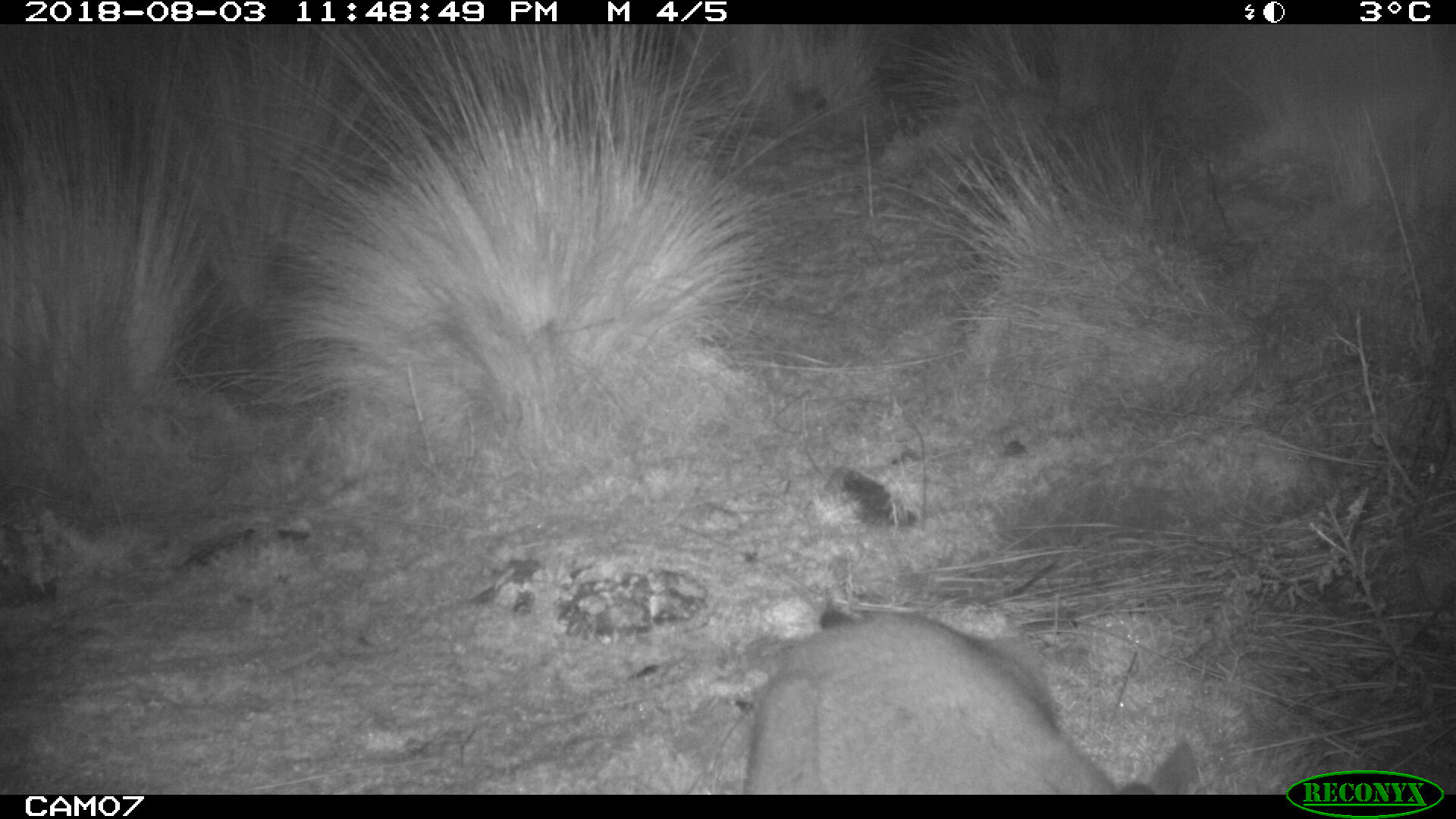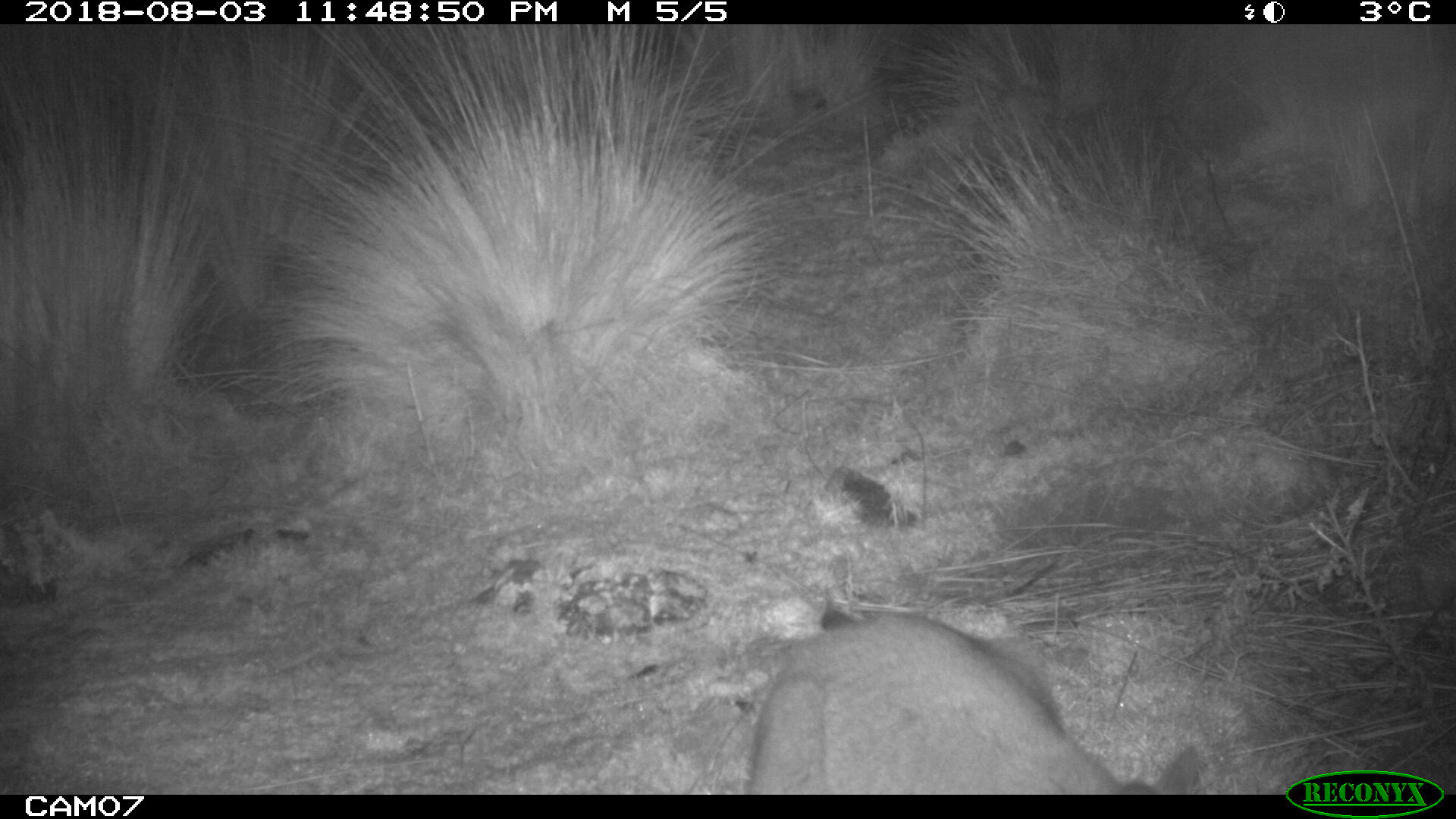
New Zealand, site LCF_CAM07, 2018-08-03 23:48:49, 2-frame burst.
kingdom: Animalia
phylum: Chordata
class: Mammalia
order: Diprotodontia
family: Macropodidae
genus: Notamacropus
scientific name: Notamacropus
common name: wallaby